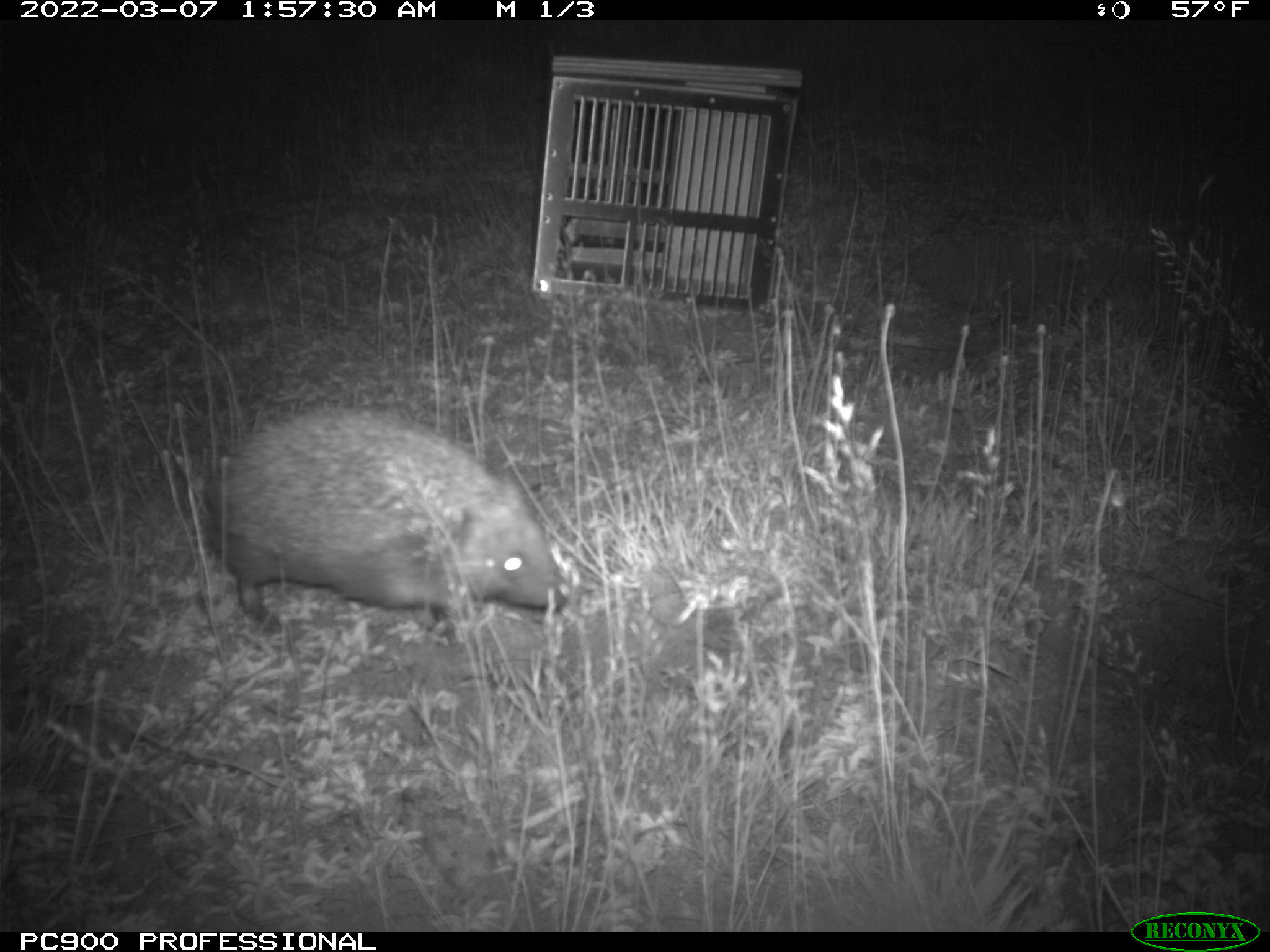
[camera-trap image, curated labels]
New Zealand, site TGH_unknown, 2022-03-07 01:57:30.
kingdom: Animalia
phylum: Chordata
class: Mammalia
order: Eulipotyphla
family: Erinaceidae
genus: Erinaceus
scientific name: Erinaceus europaeus europaeus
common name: european hedgehog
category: hedgehog